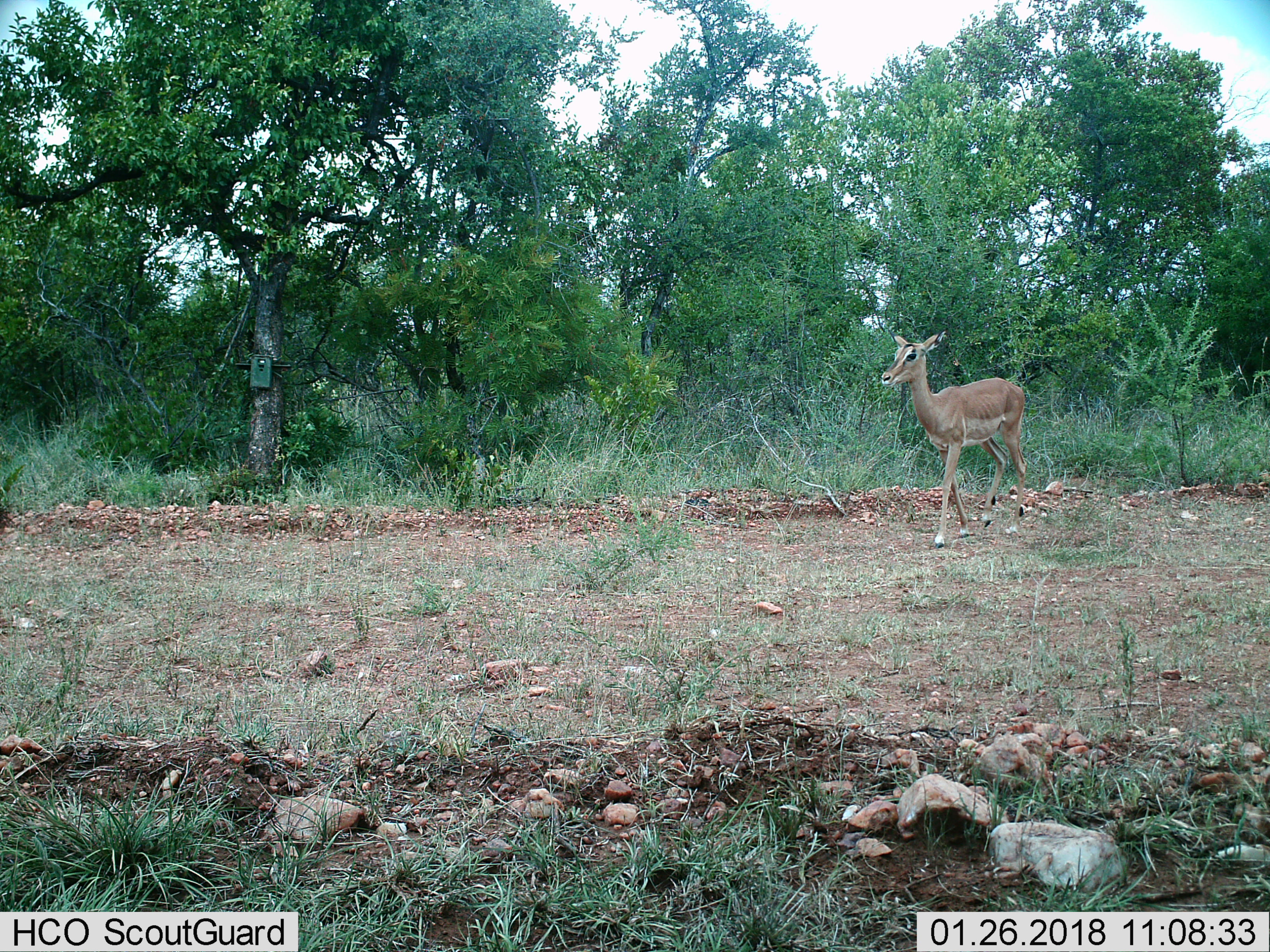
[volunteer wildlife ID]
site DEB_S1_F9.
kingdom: Animalia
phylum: Chordata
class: Mammalia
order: Artiodactyla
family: Bovidae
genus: Aepyceros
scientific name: Aepyceros melampus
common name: impala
Impala (Aepyceros melampus), count 1. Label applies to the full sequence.